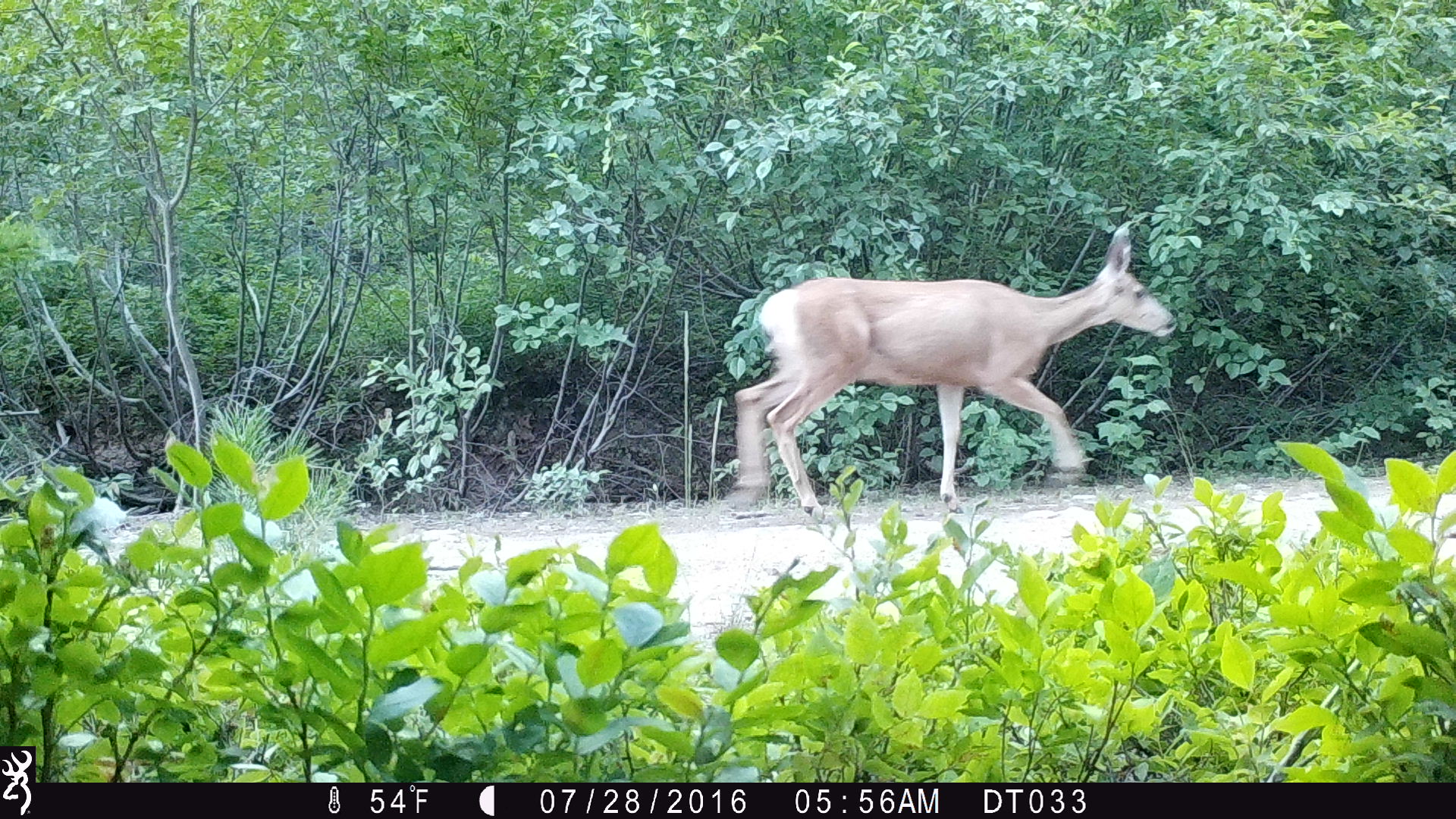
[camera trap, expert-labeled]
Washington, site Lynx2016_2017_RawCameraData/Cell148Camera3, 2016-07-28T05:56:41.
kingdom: Animalia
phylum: Chordata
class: Mammalia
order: Artiodactyla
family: Cervidae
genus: Odocoileus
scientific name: Odocoileus hemionus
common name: mule deer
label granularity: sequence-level